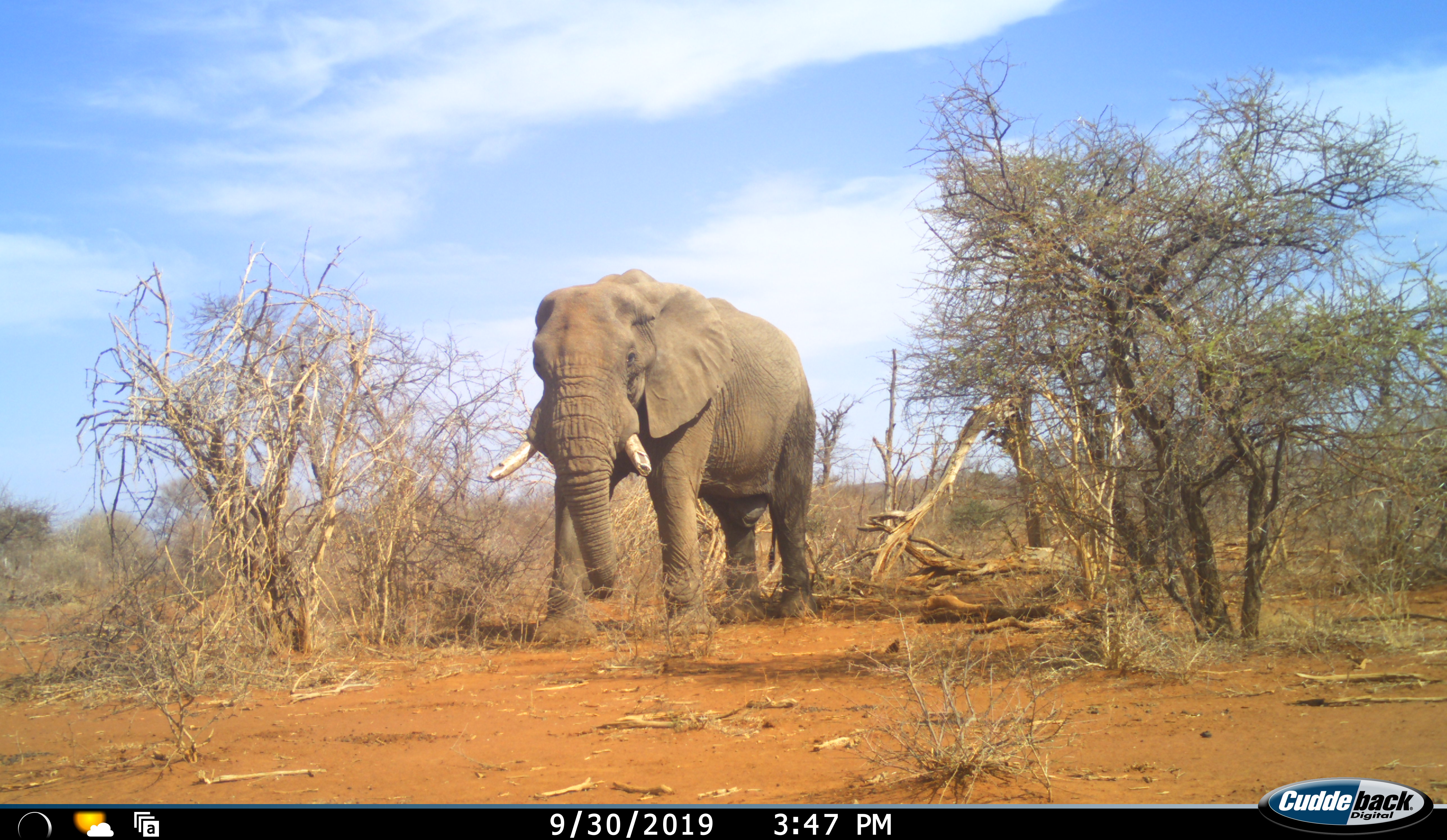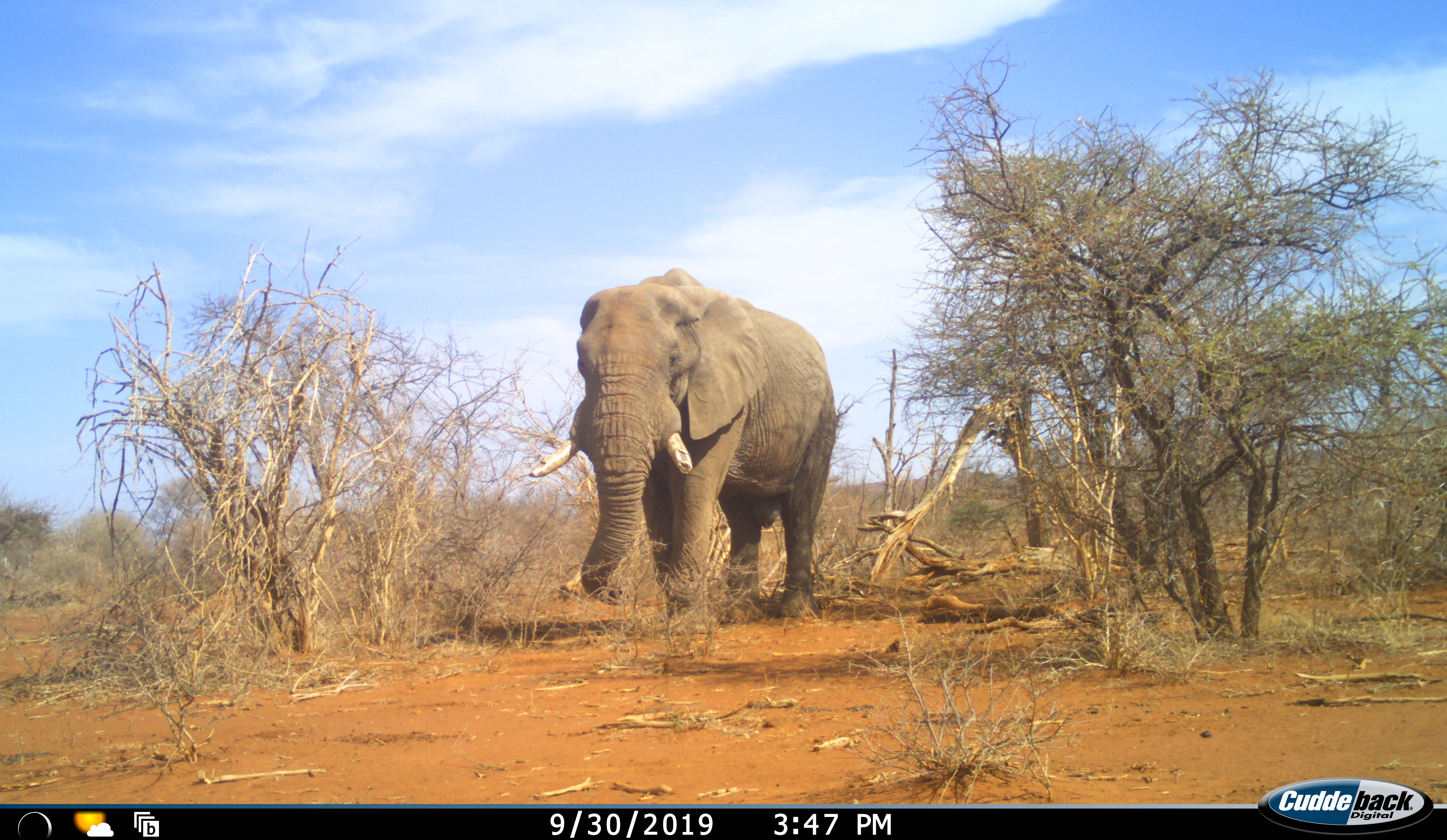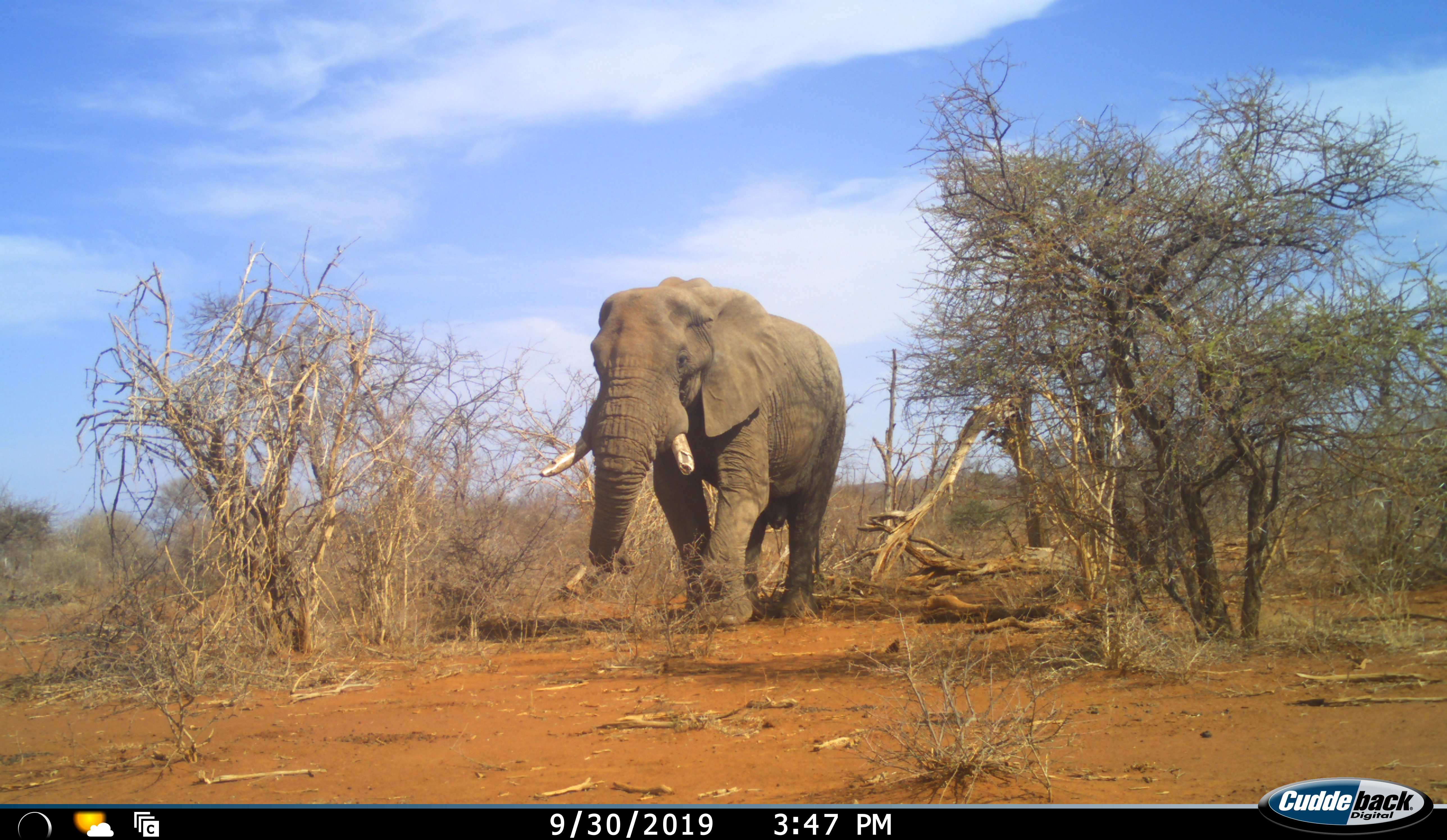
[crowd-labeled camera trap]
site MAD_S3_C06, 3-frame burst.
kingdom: Animalia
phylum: Chordata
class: Mammalia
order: Proboscidea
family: Elephantidae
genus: Loxodonta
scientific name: Loxodonta africana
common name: african bush elephant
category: elephant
Elephant (african bush elephant) (Loxodonta africana), count 1. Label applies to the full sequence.